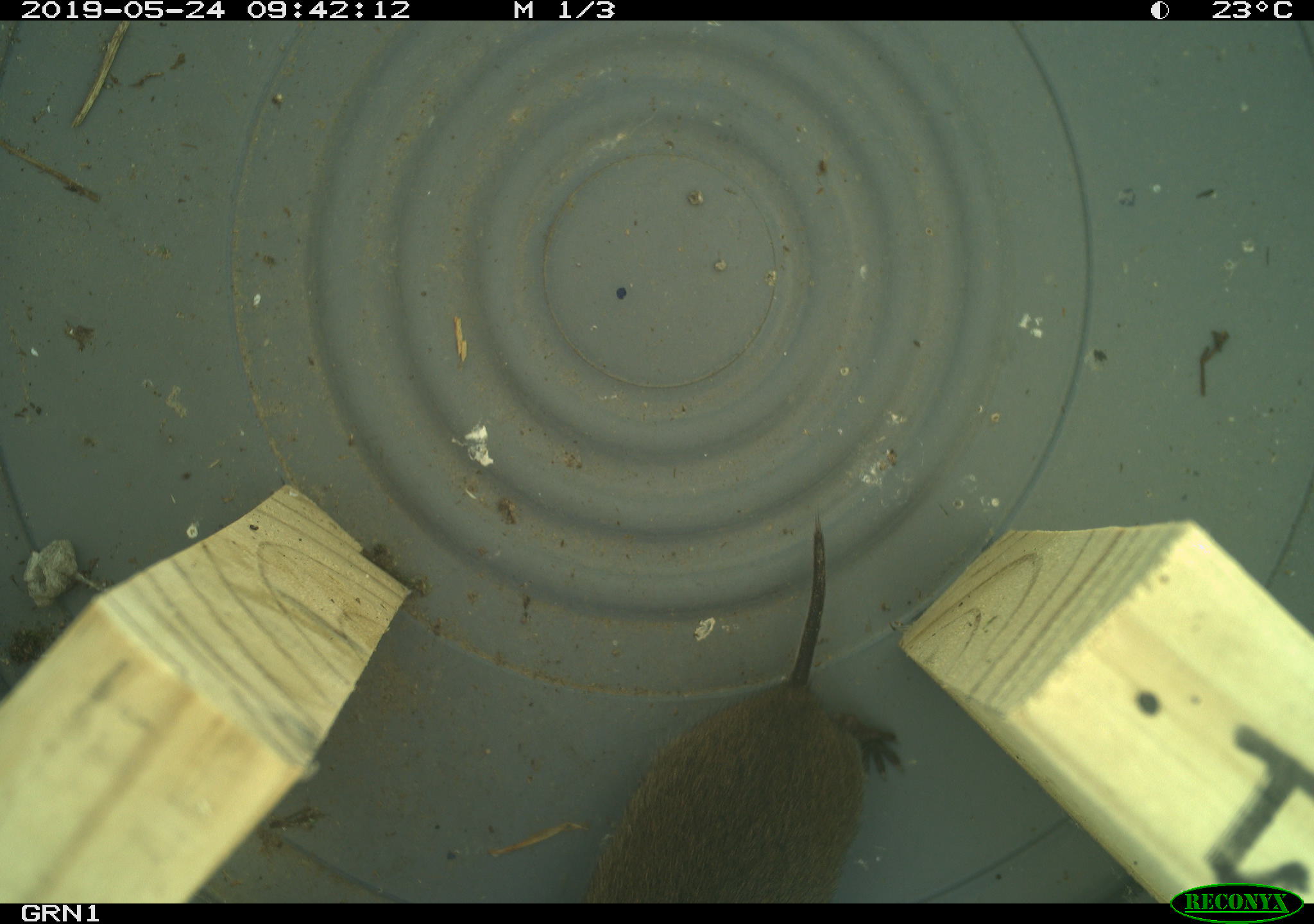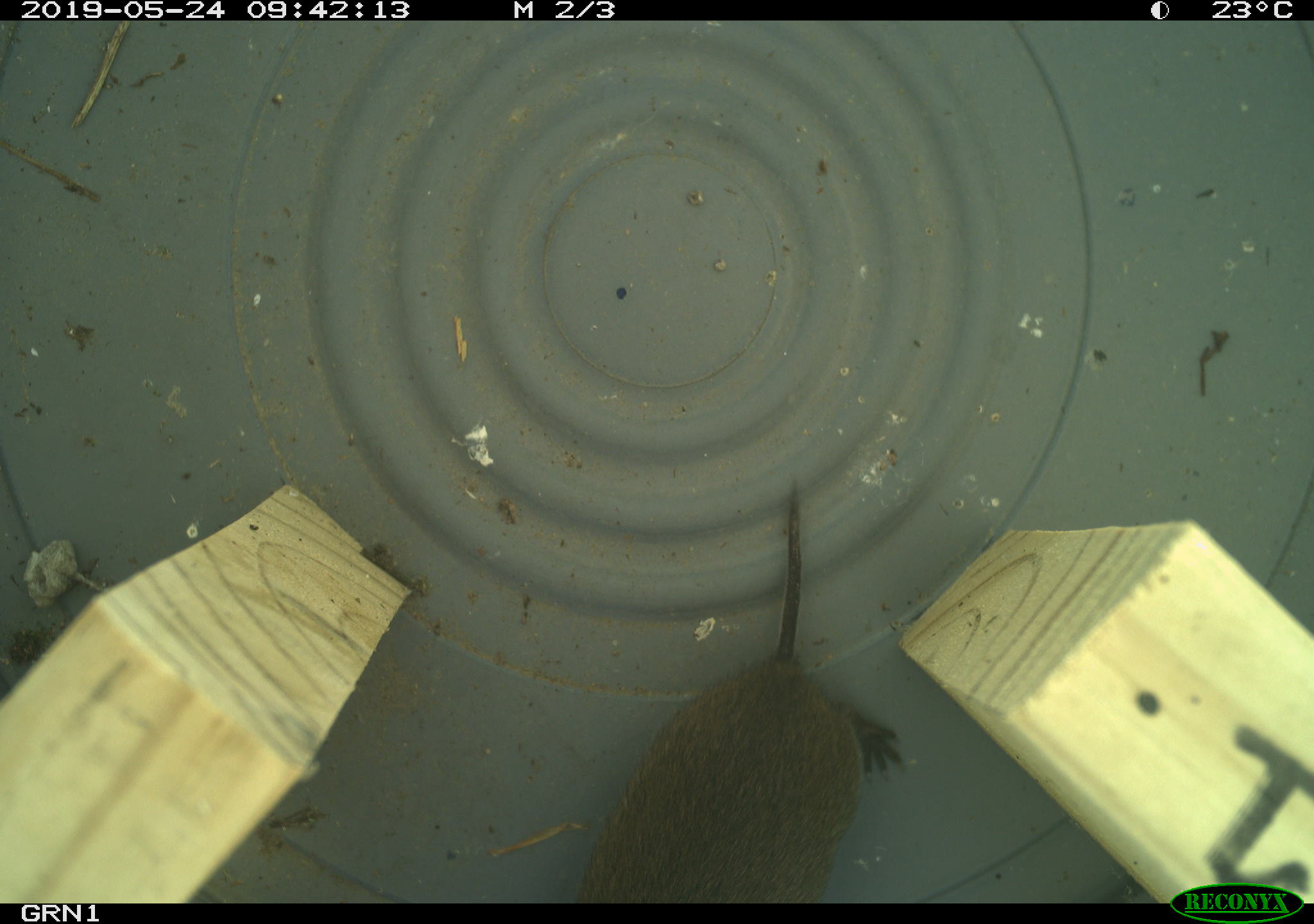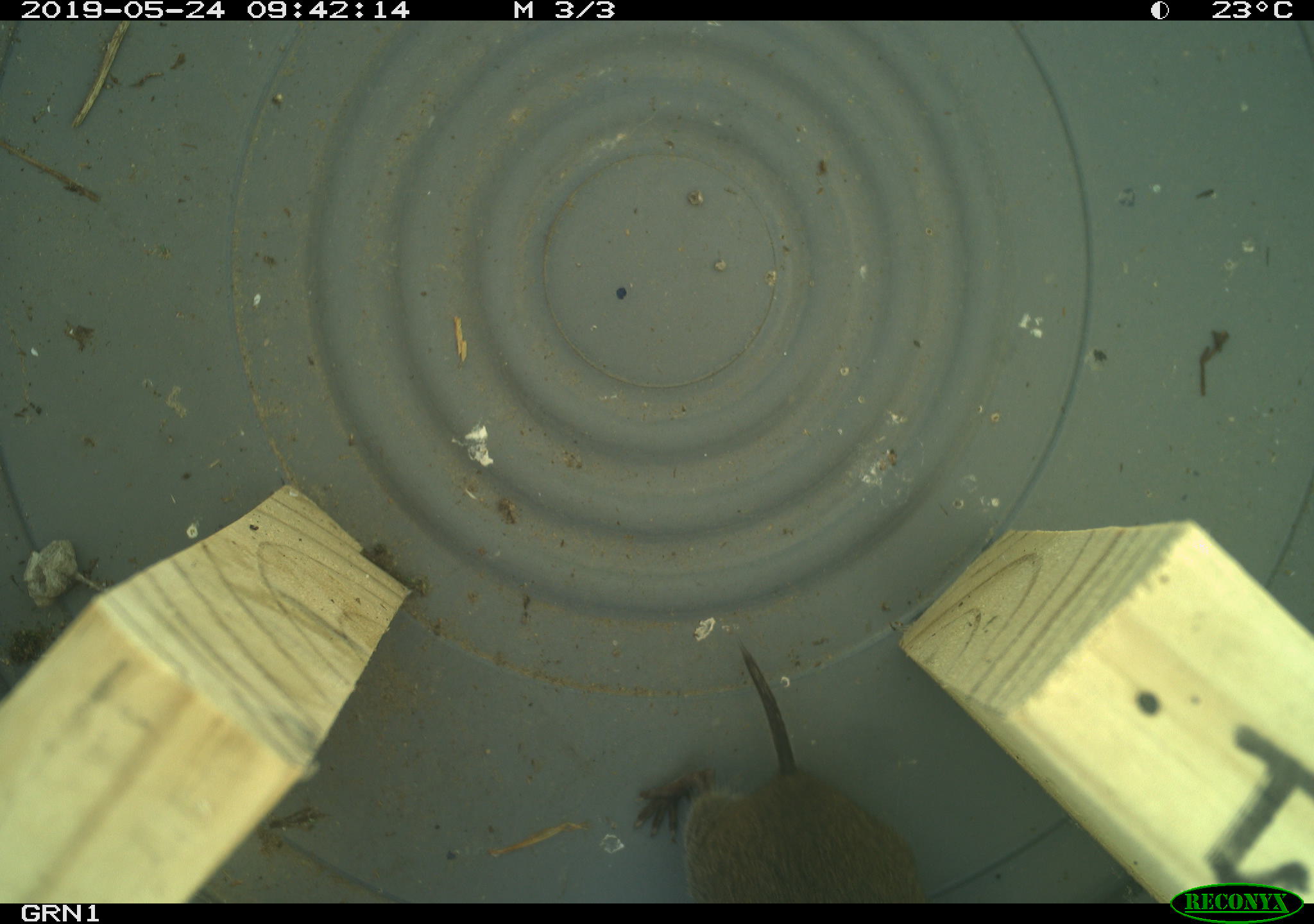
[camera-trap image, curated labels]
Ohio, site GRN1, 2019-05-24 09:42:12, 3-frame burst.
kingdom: Animalia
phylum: Chordata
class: Mammalia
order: Rodentia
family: Cricetidae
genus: Microtus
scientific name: Microtus pennsylvanicus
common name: meadow vole